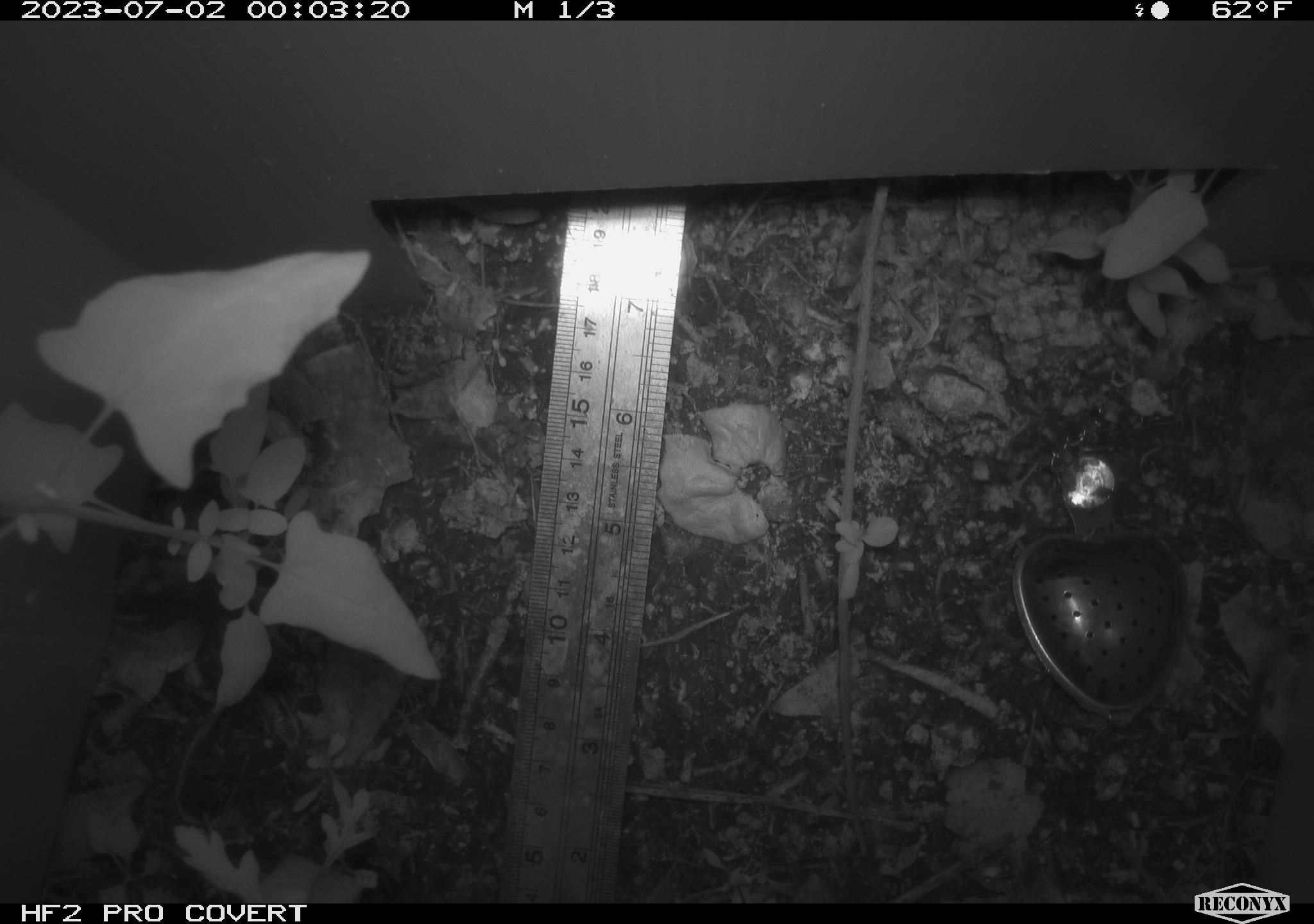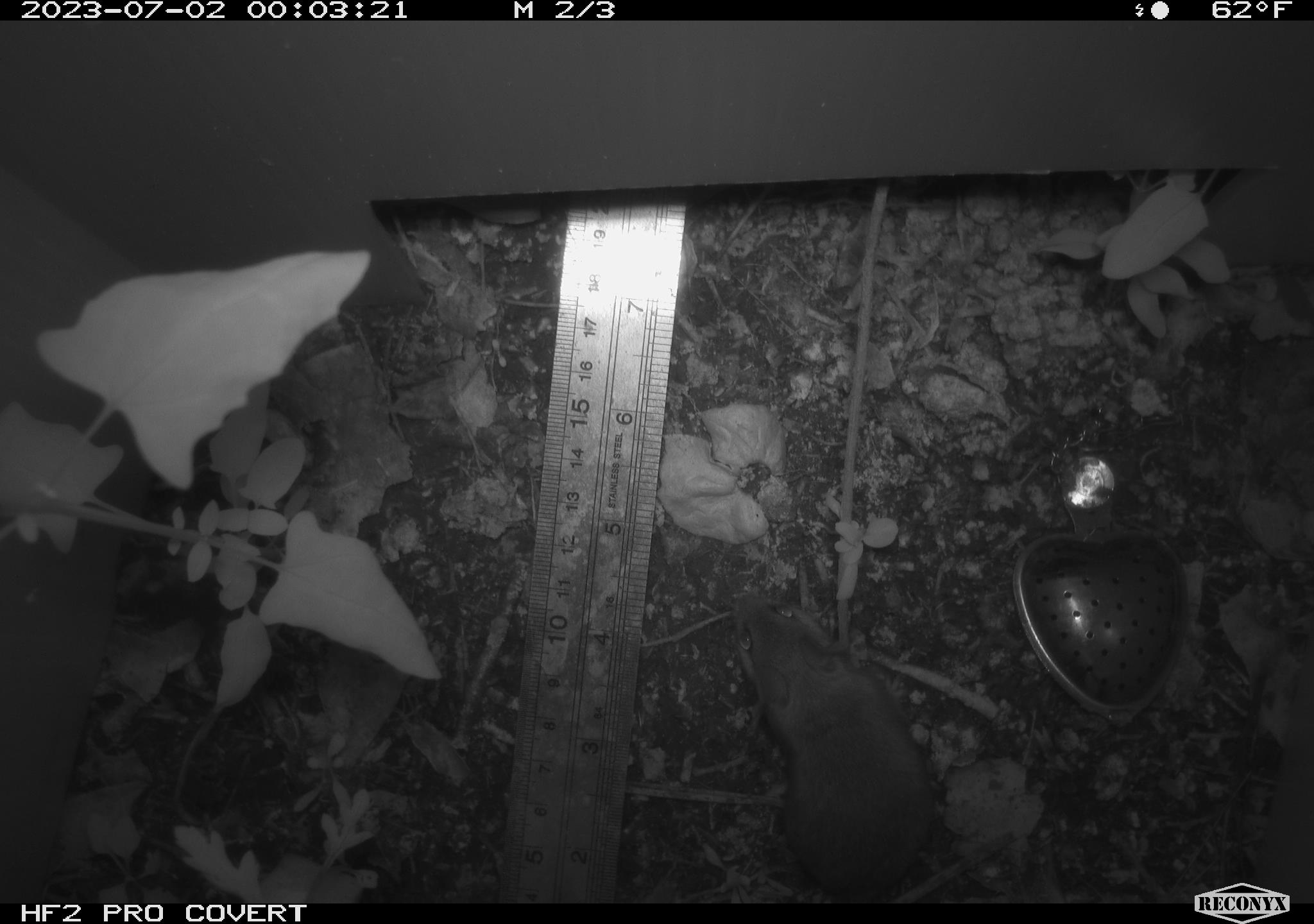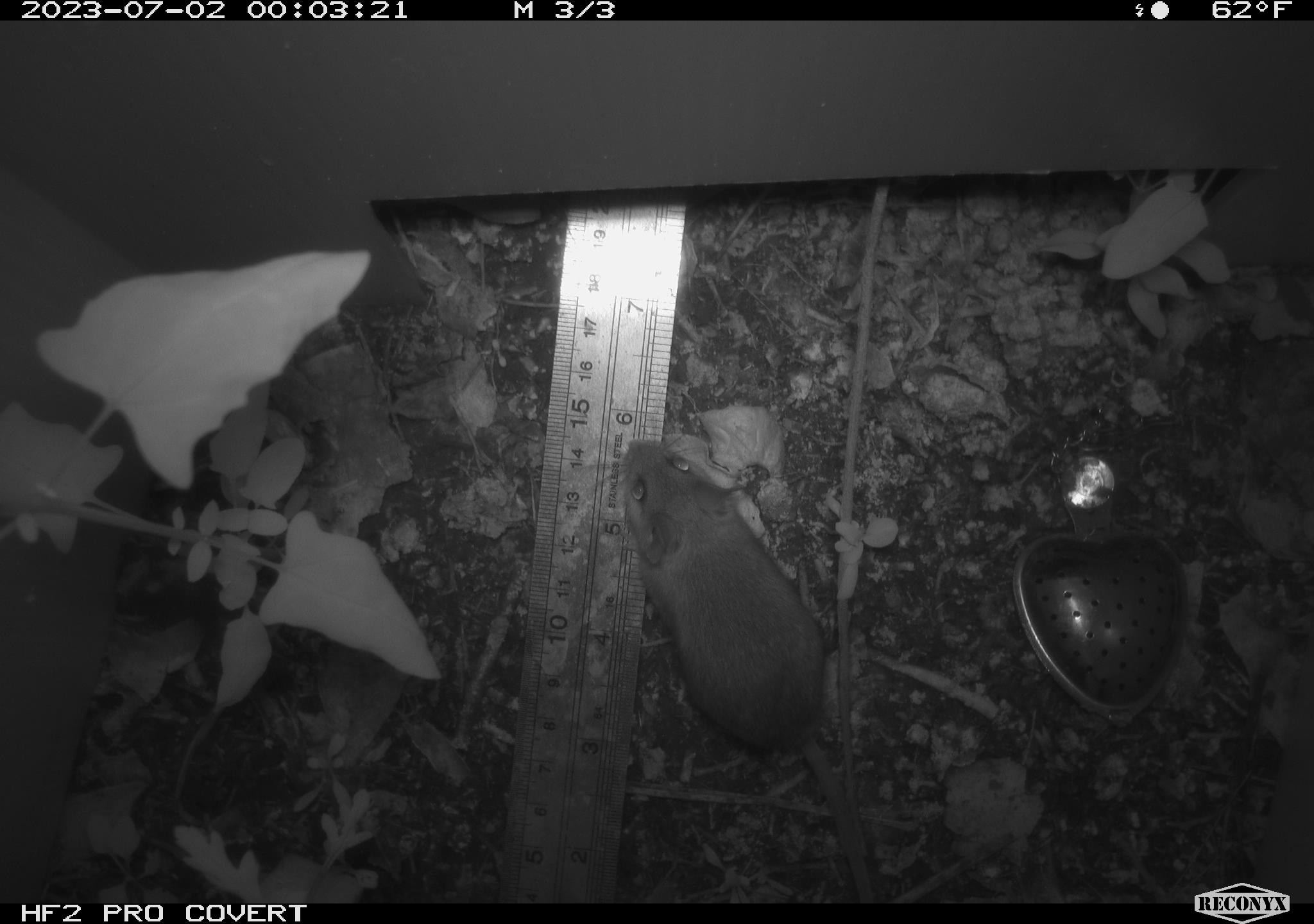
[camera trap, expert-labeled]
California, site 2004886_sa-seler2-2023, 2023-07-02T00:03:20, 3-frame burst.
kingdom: Animalia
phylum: Chordata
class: Mammalia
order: Rodentia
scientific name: Rodentia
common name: mouse species